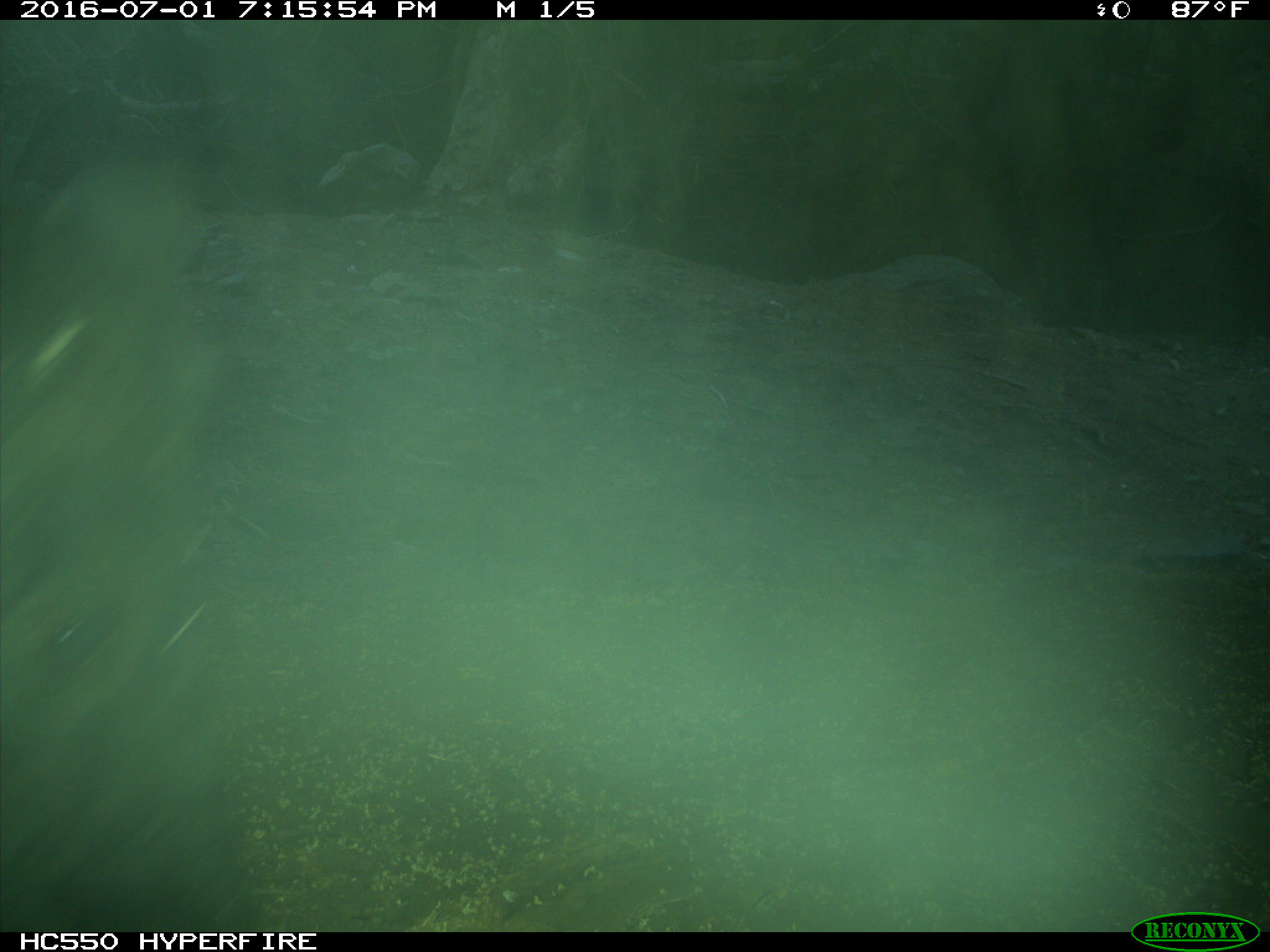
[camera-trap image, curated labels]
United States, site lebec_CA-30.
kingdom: Animalia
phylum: Chordata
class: Mammalia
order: Artiodactyla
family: Bovidae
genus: Bos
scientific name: Bos taurus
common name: domestic cow